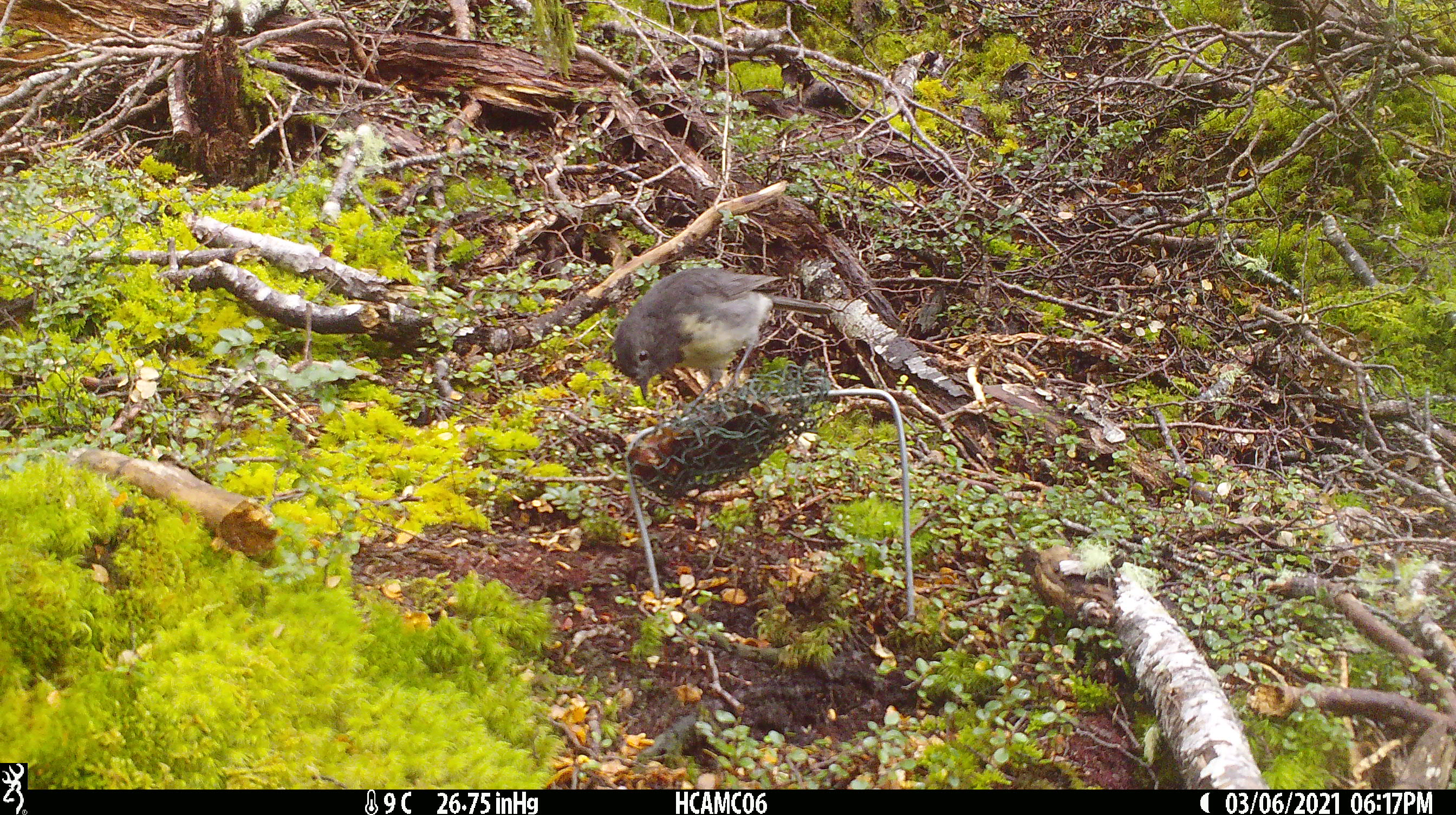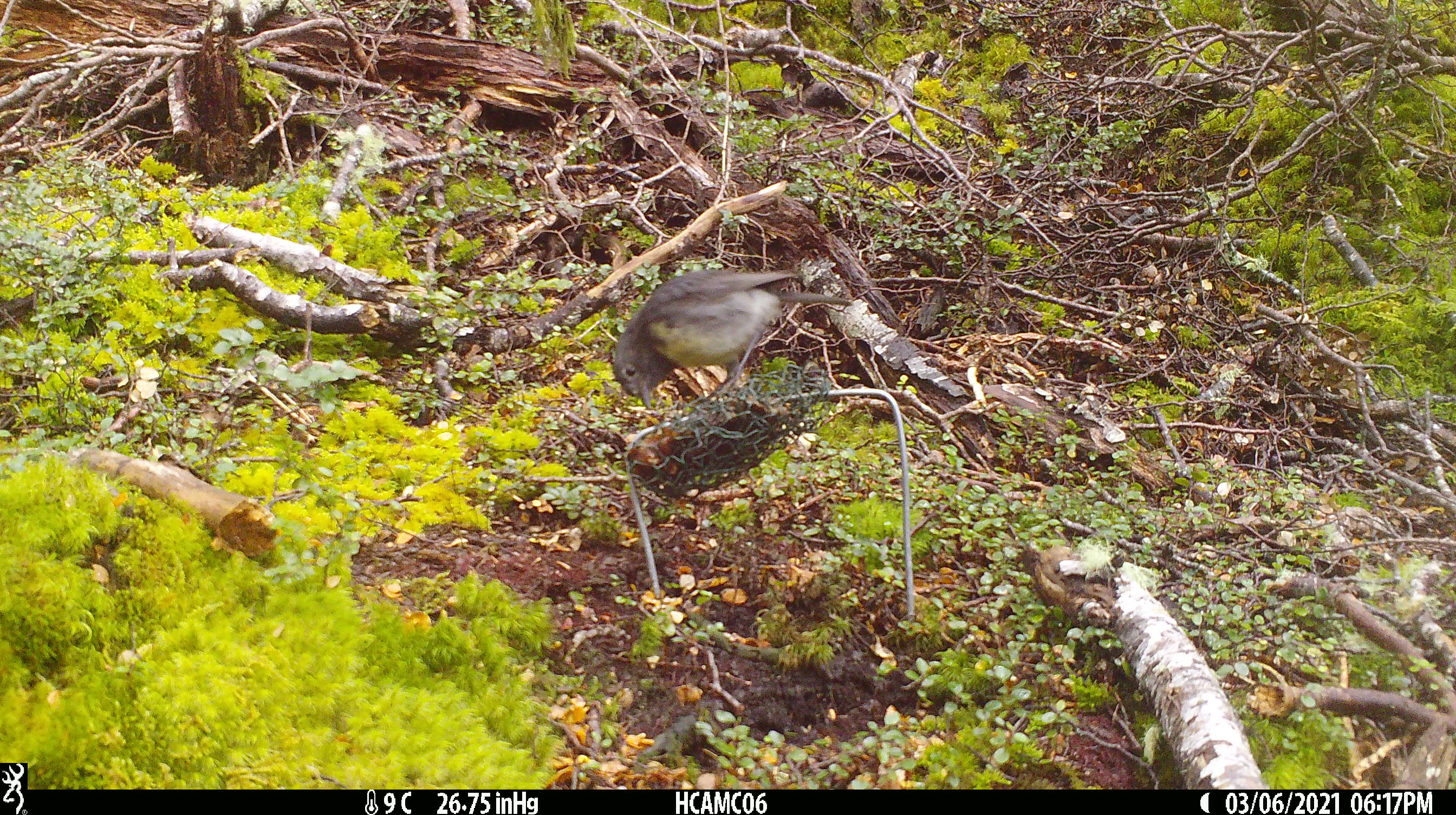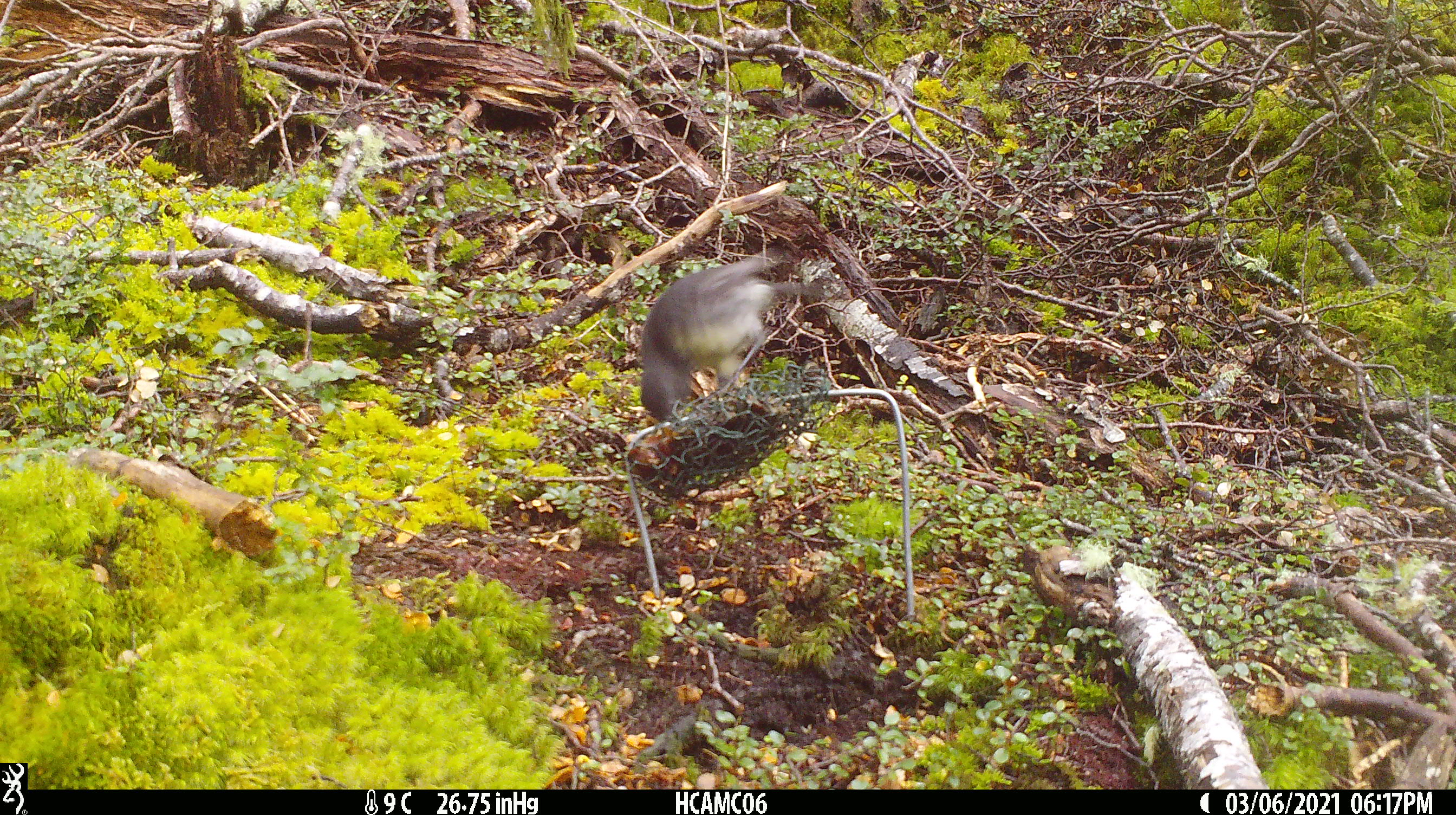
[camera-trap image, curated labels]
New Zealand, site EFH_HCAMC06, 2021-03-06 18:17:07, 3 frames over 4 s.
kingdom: Animalia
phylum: Chordata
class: Aves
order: Passeriformes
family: Petroicidae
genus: Petroica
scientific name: Petroica australis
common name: new zealand robin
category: robin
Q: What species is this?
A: Robin (new zealand robin) (Petroica australis).